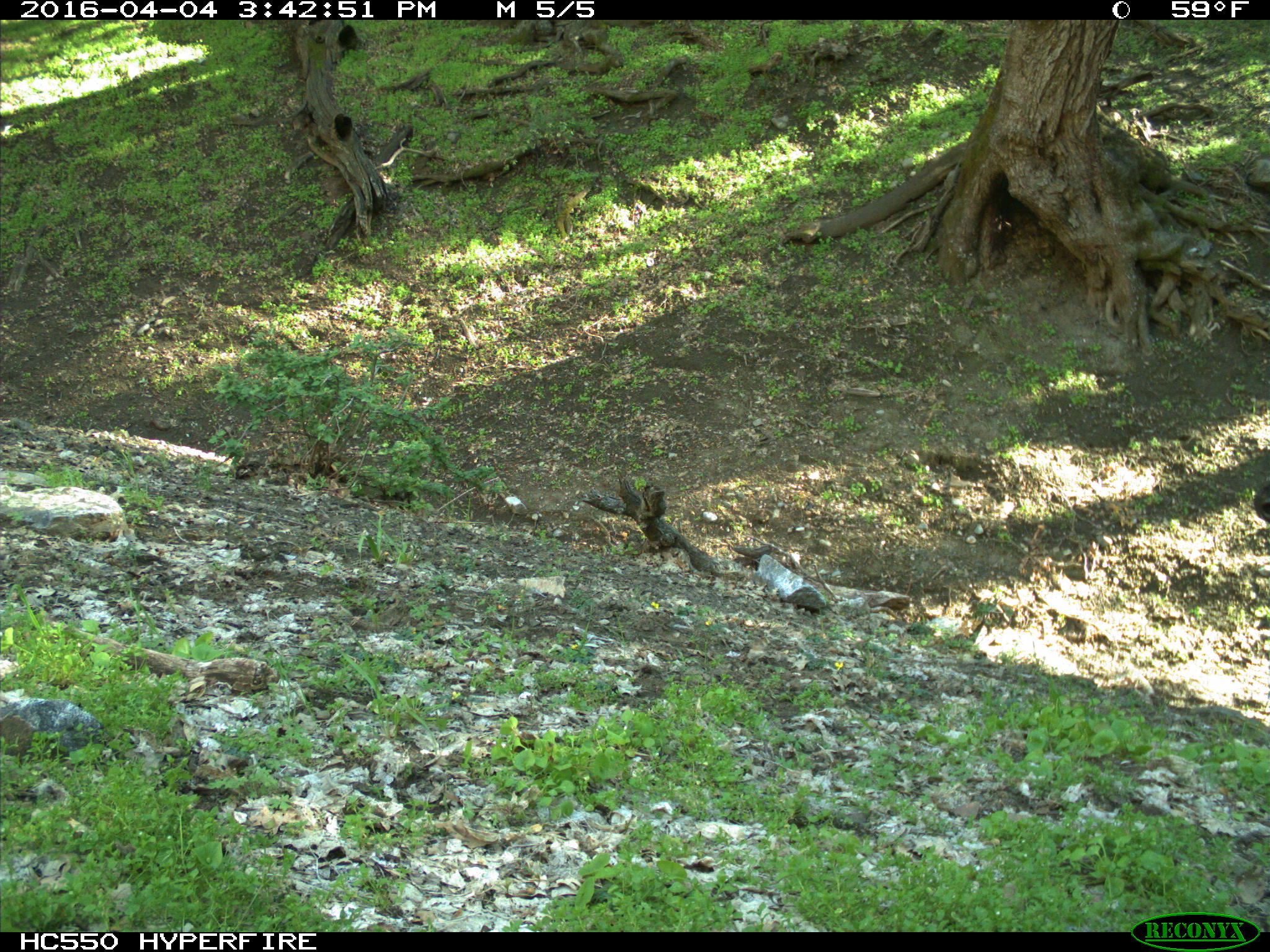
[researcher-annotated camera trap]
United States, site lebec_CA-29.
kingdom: Animalia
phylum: Chordata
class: Mammalia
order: Artiodactyla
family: Bovidae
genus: Bos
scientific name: Bos taurus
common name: domestic cow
Bos taurus (domestic cow).